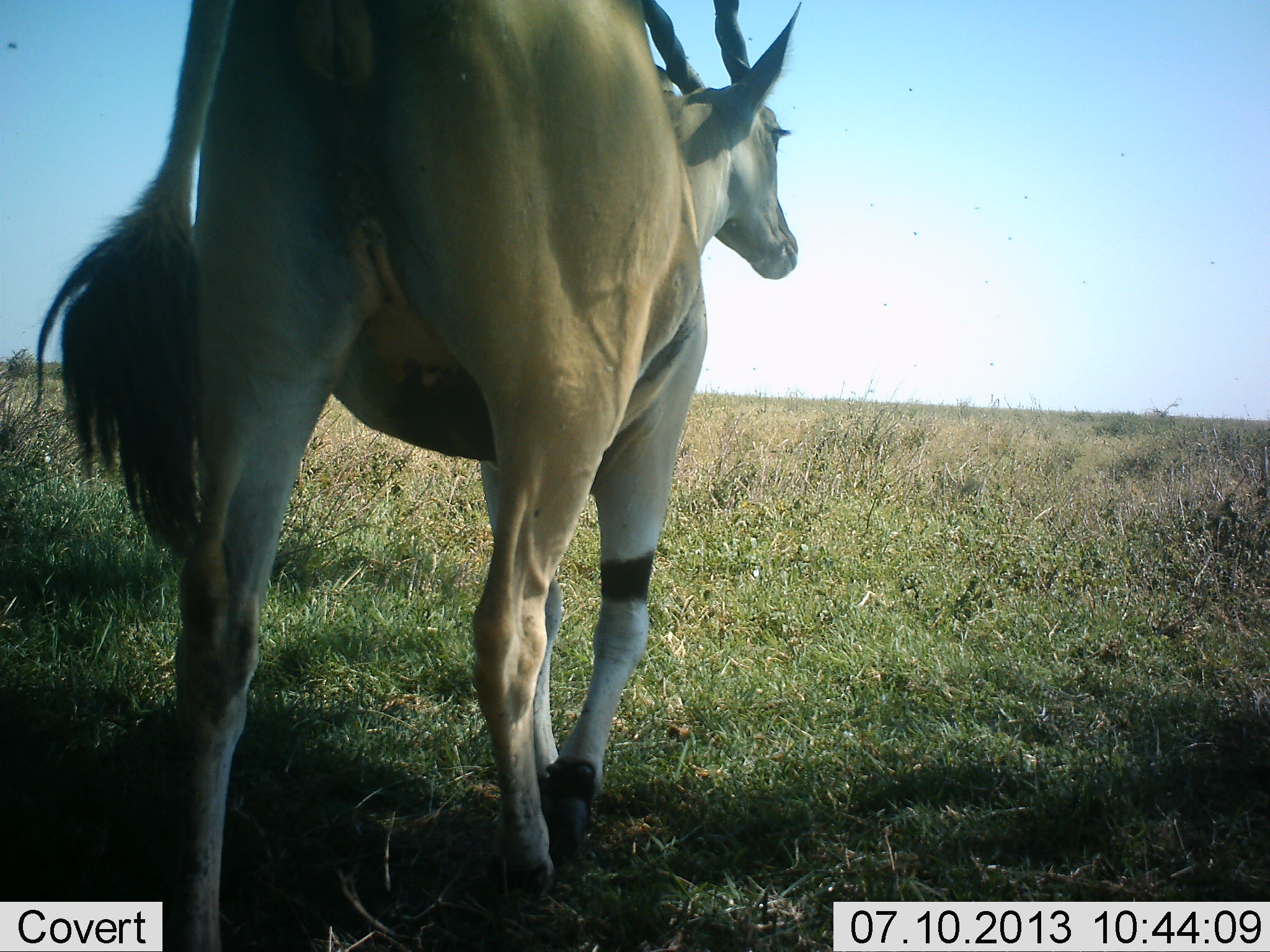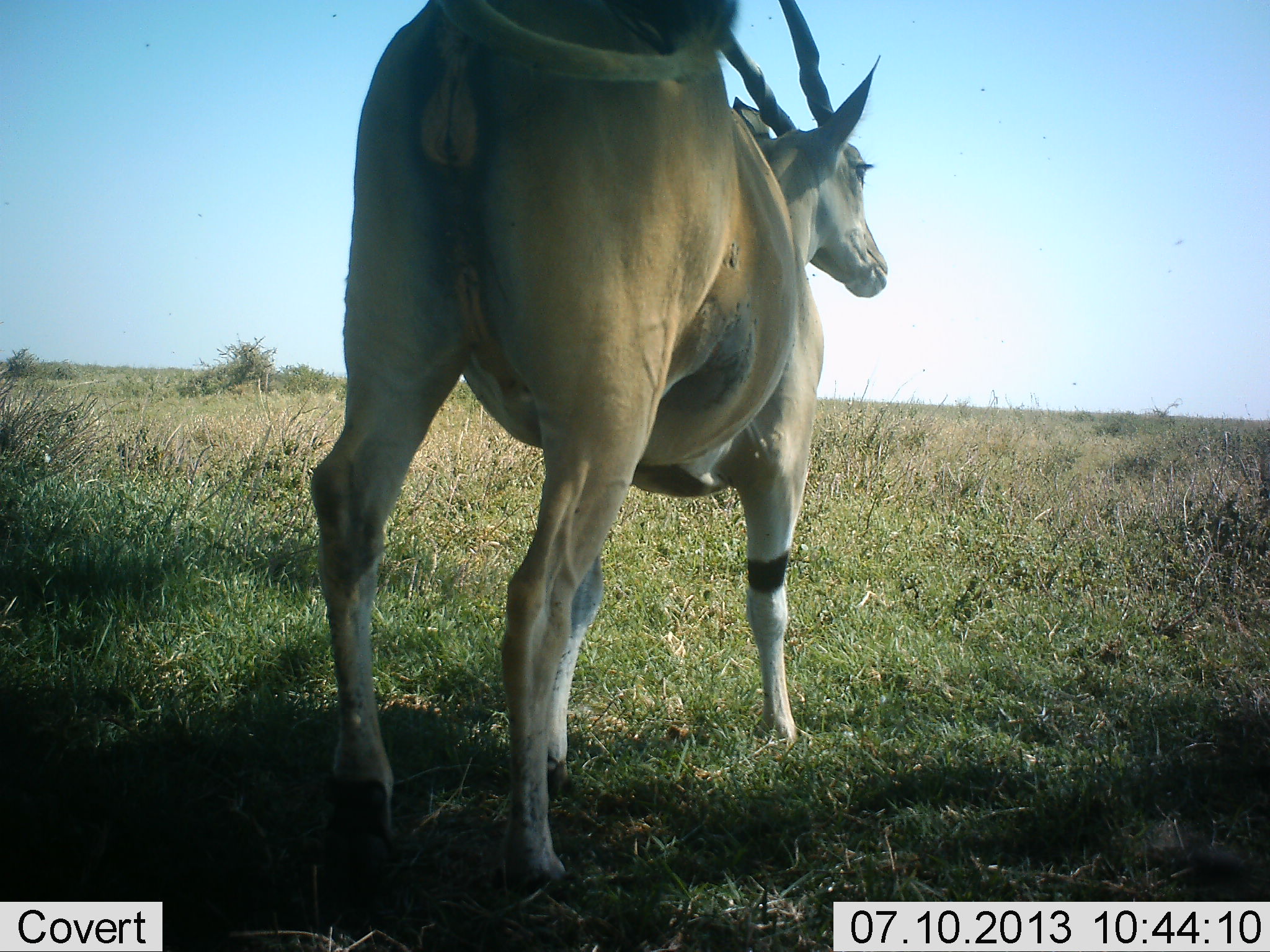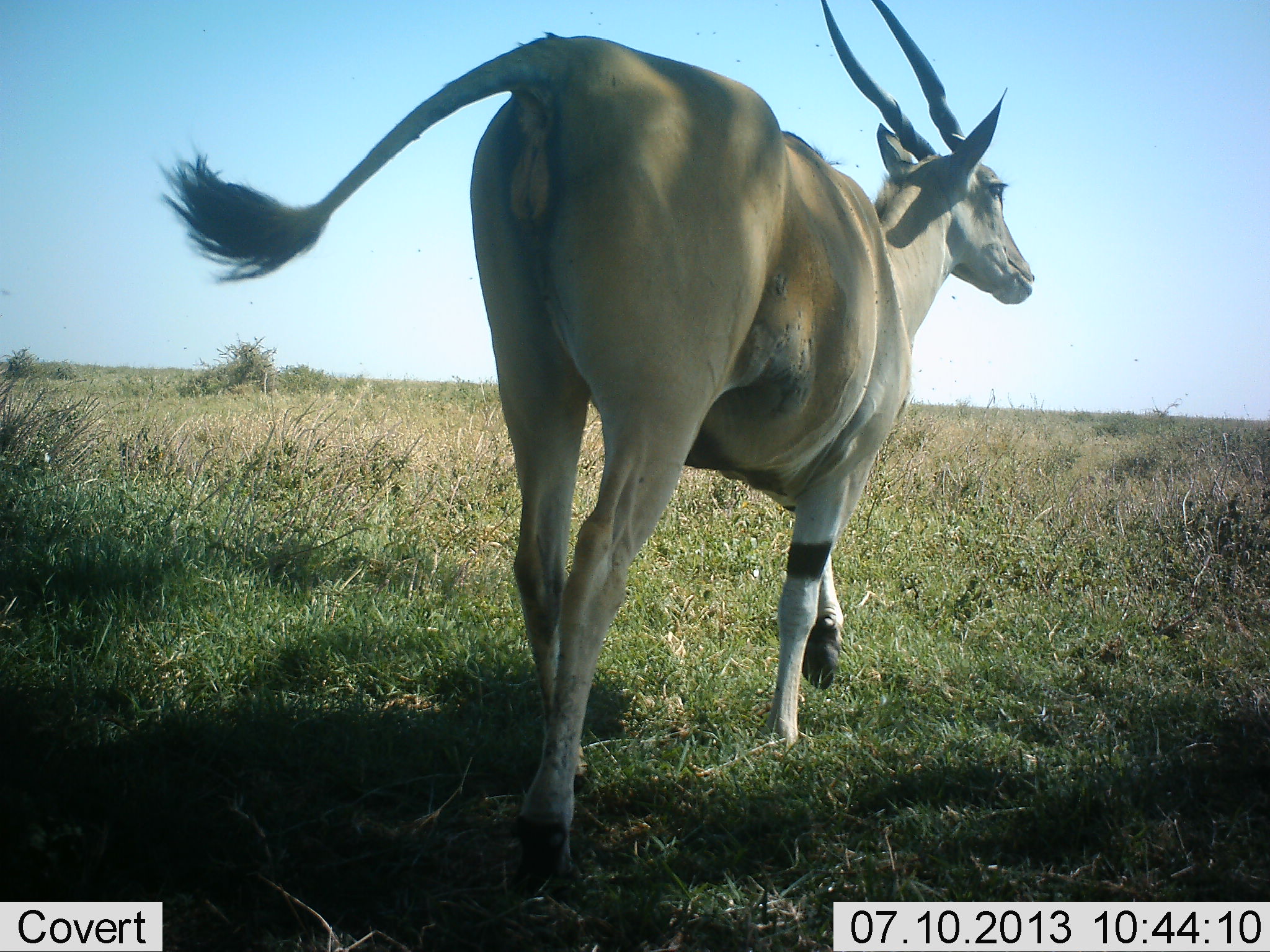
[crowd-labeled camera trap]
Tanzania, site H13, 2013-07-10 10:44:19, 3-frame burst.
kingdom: Animalia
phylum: Chordata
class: Mammalia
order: Artiodactyla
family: Bovidae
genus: Tragelaphus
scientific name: Tragelaphus oryx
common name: eland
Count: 1.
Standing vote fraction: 23%.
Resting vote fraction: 0%.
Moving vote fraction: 81%.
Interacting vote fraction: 0%.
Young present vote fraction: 0%.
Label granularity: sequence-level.